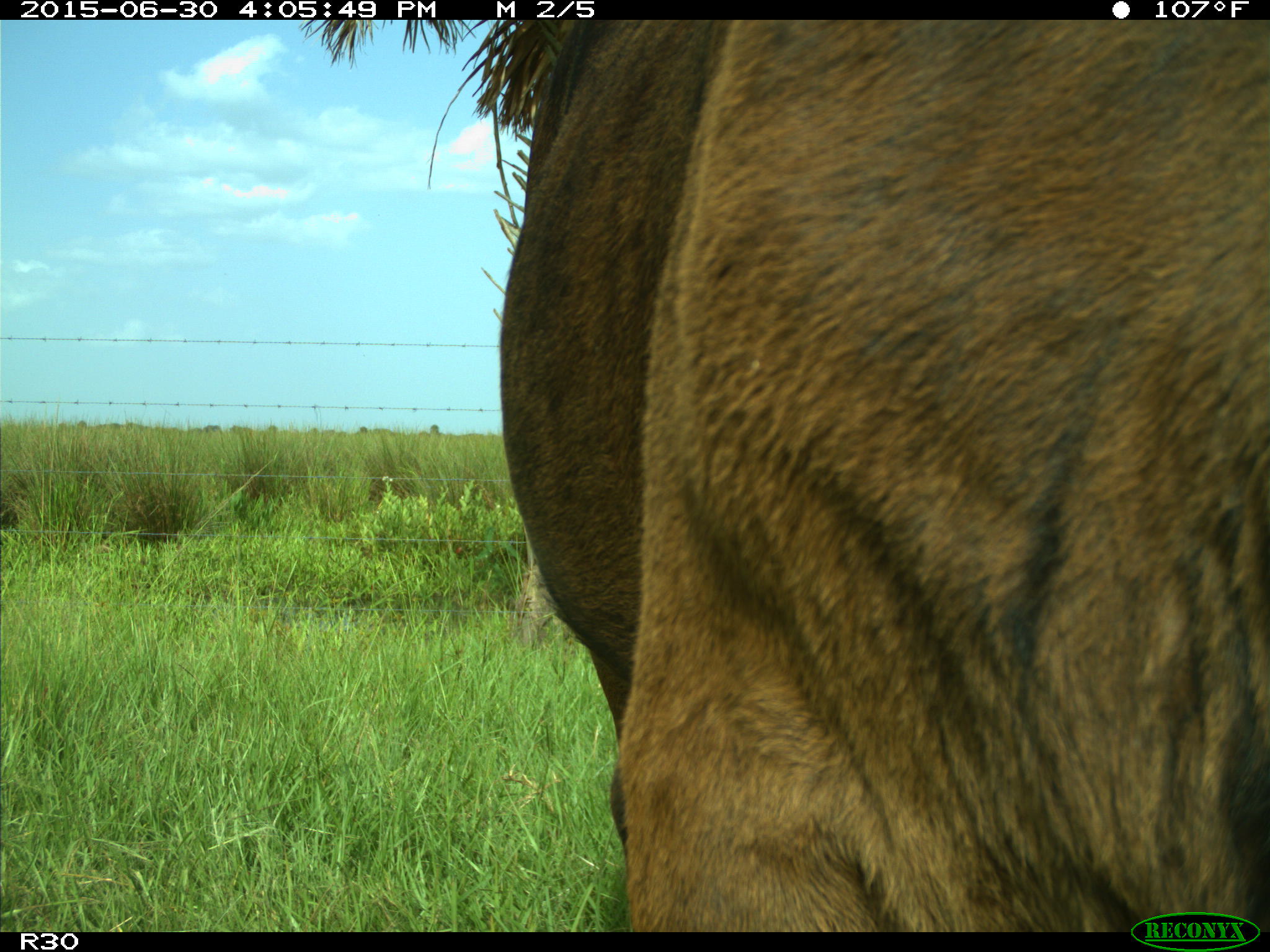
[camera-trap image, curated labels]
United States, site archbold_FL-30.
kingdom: Animalia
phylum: Chordata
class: Mammalia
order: Artiodactyla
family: Bovidae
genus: Bos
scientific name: Bos taurus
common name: domestic cow